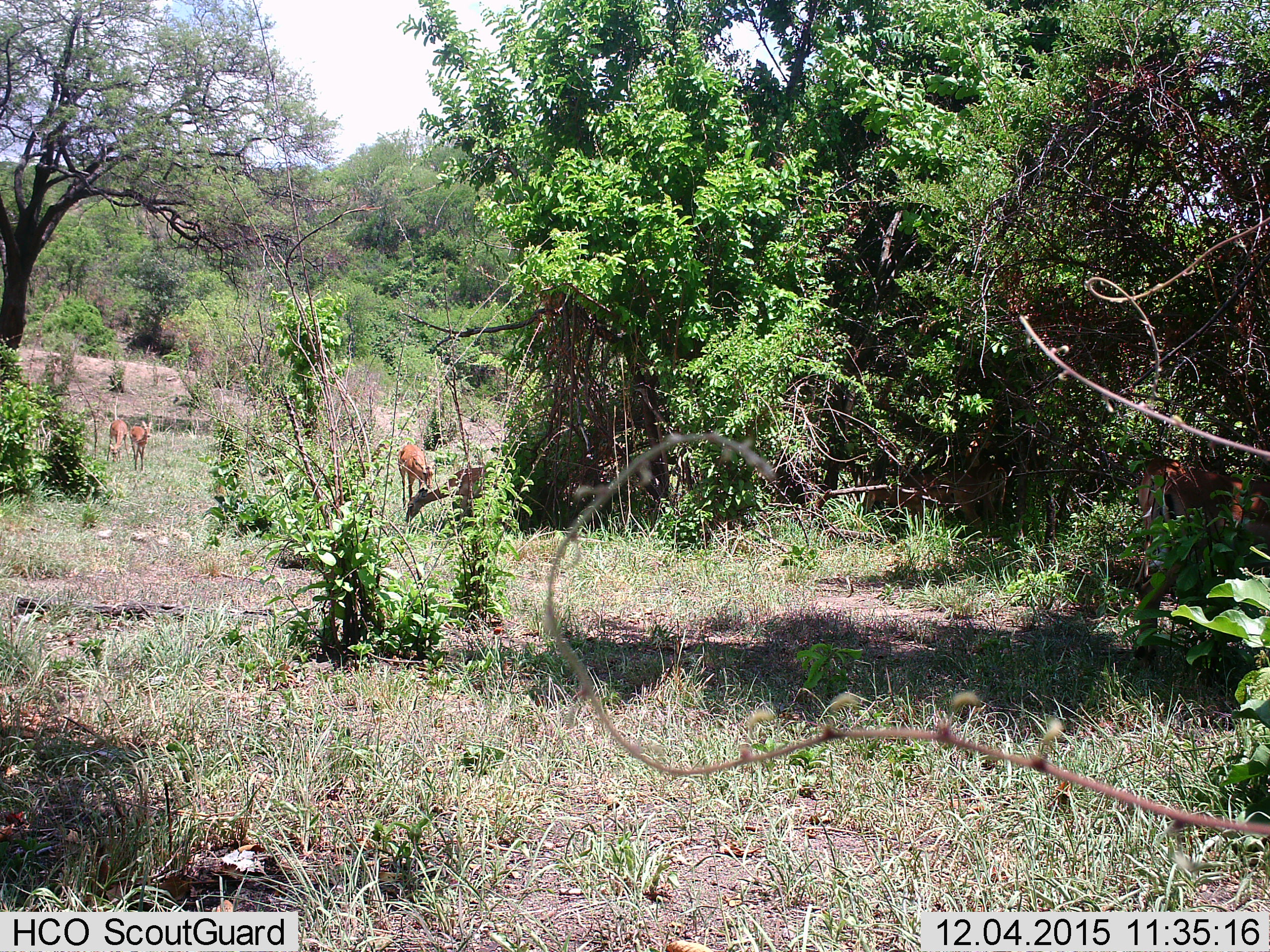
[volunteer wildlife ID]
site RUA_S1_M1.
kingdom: Animalia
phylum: Chordata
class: Mammalia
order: Artiodactyla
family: Bovidae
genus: Aepyceros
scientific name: Aepyceros melampus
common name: impala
Impala (Aepyceros melampus), count 4. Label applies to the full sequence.